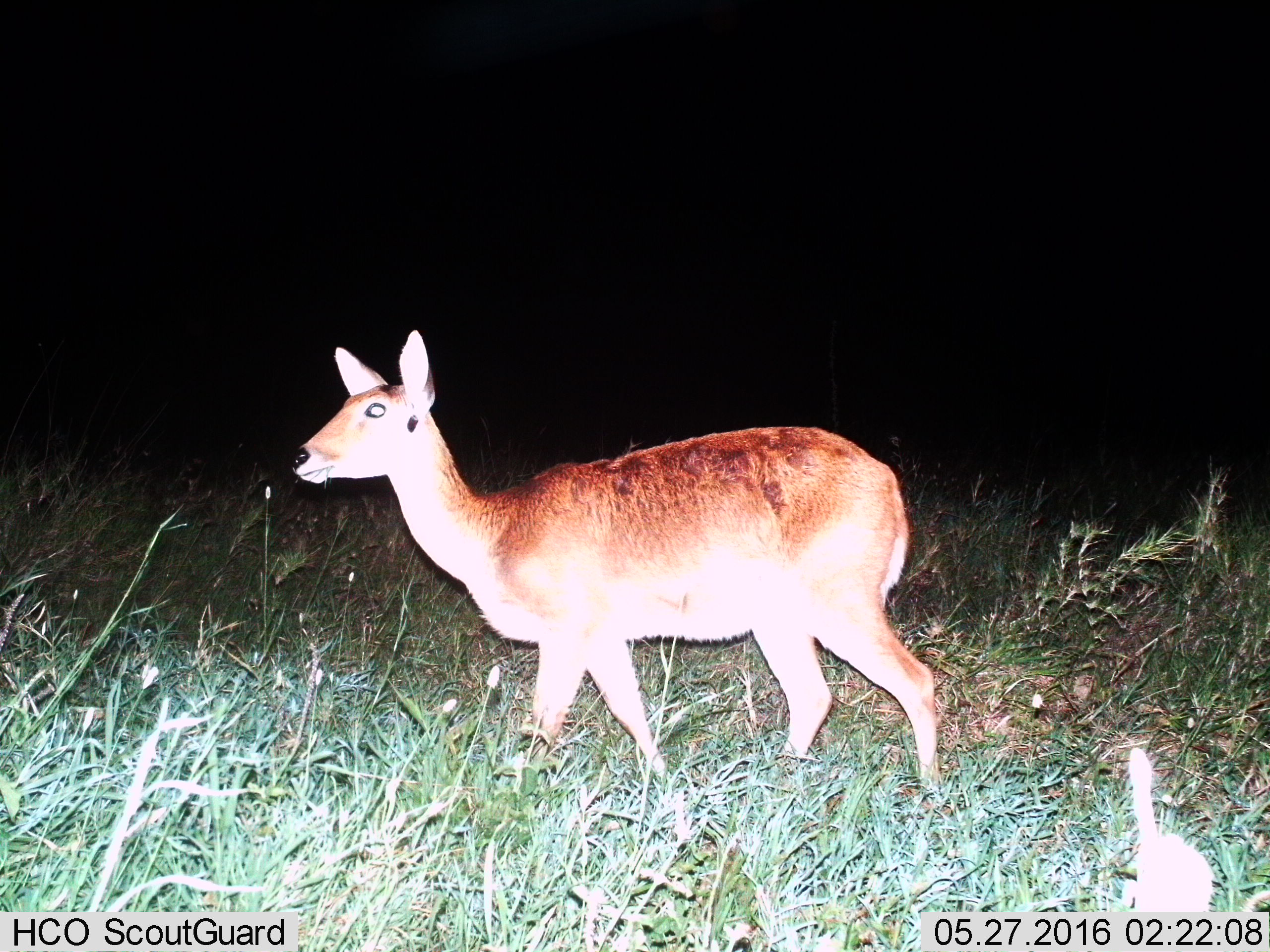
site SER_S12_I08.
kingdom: Animalia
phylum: Chordata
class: Mammalia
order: Artiodactyla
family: Bovidae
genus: Redunca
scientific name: Redunca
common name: reedbuck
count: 1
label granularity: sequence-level